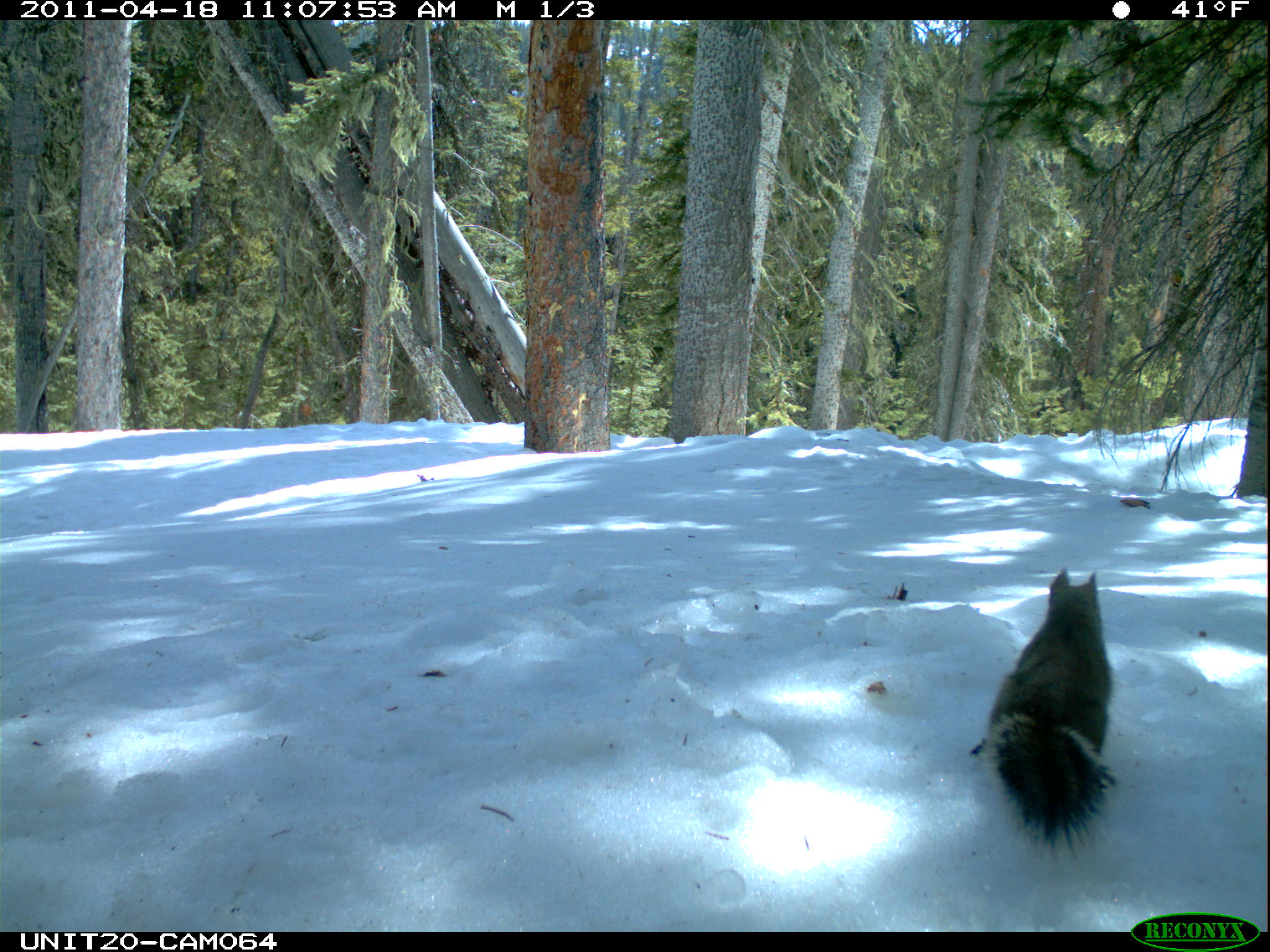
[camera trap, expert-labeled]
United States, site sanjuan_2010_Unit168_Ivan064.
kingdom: Animalia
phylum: Chordata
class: Mammalia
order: Rodentia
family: Sciuridae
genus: Tamiasciurus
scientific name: Tamiasciurus hudsonicus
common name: american red squirrel